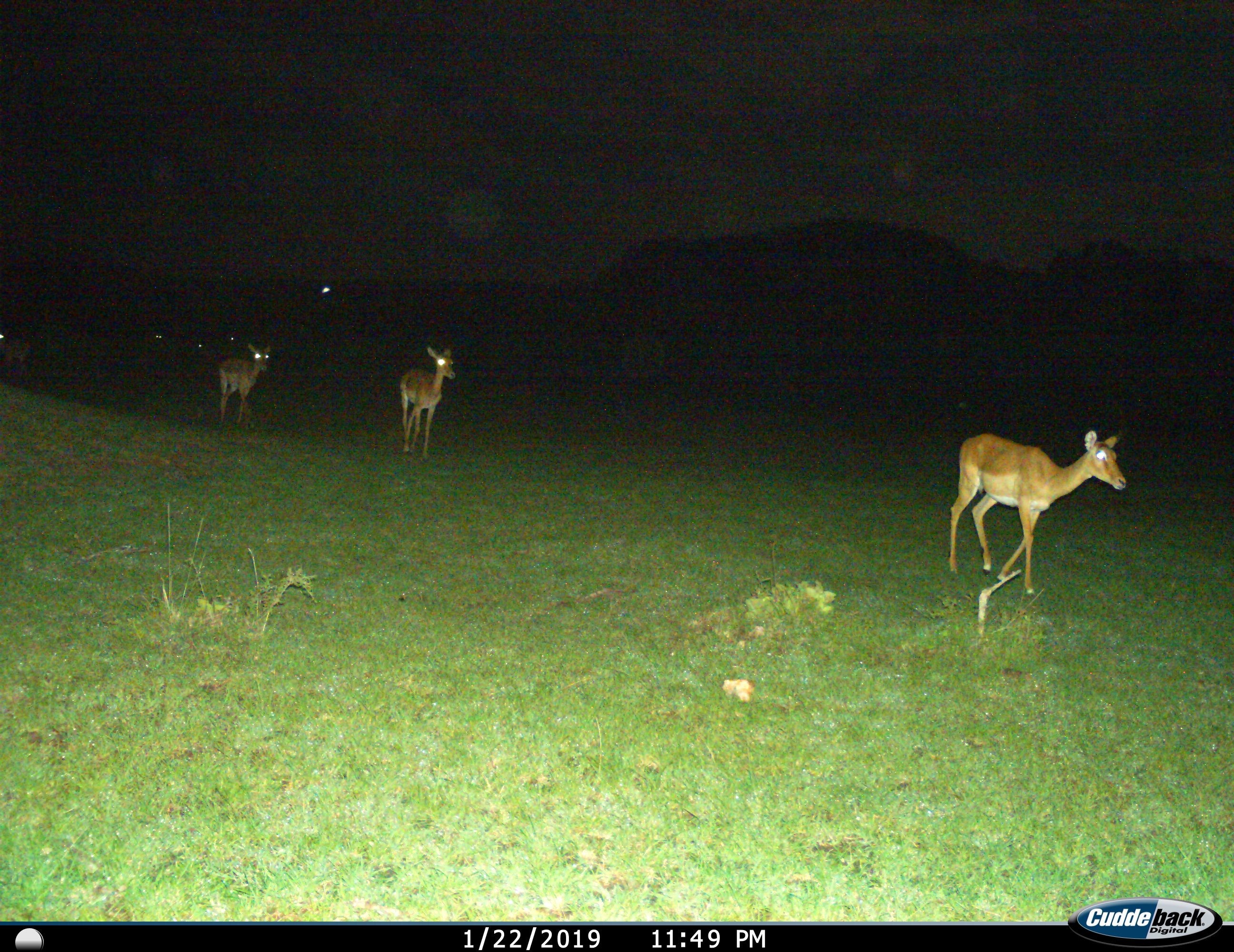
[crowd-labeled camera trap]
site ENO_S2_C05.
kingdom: Animalia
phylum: Chordata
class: Mammalia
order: Artiodactyla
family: Bovidae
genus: Aepyceros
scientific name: Aepyceros melampus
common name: impala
Impala (Aepyceros melampus), count 4. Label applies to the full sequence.